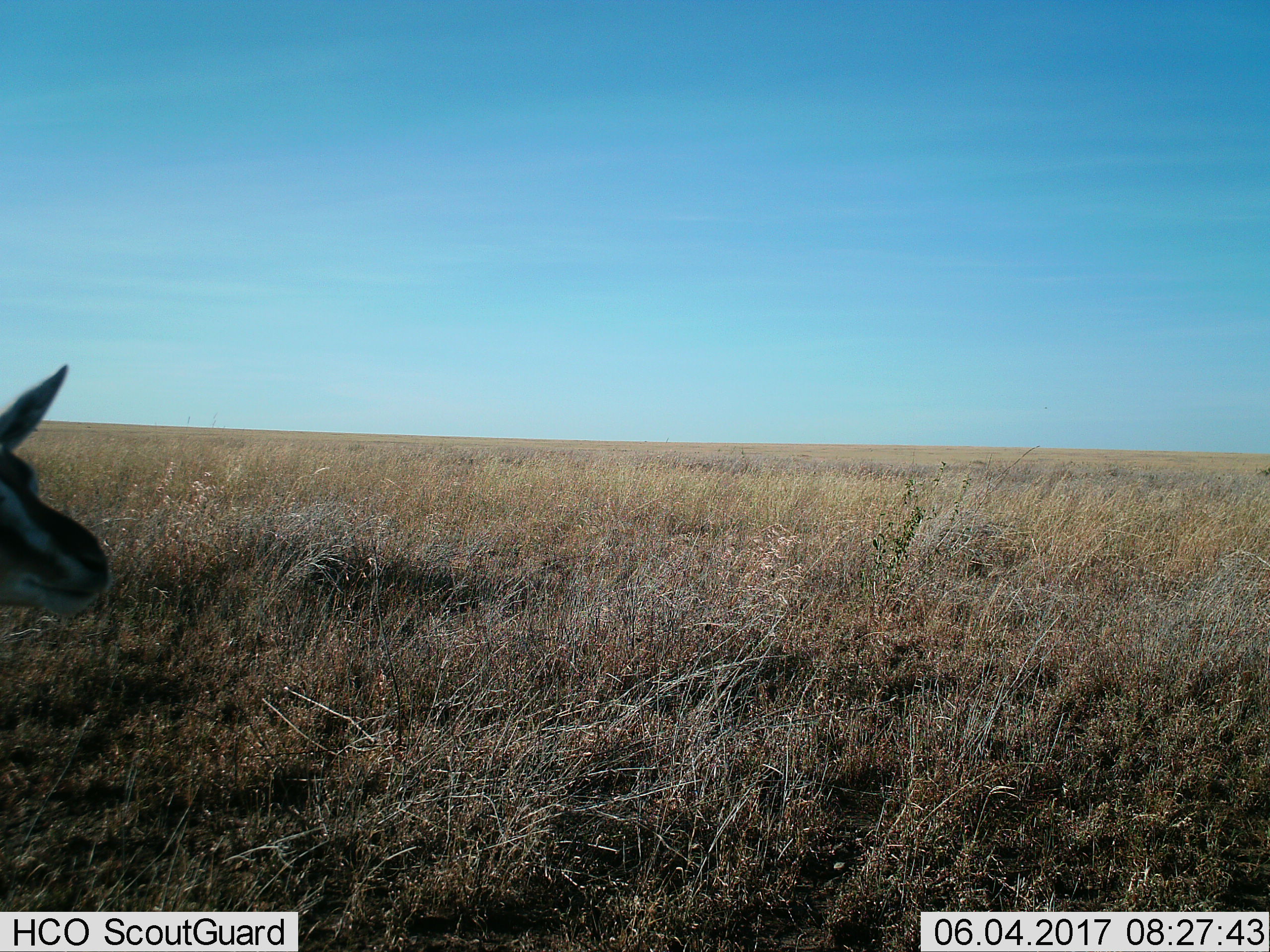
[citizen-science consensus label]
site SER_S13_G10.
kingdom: Animalia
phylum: Chordata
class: Mammalia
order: Artiodactyla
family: Bovidae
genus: Eudorcas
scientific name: Eudorcas thomsonii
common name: thomson's gazelle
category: gazellethomsons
Gazellethomsons (thomson's gazelle) (Eudorcas thomsonii), count 1. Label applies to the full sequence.